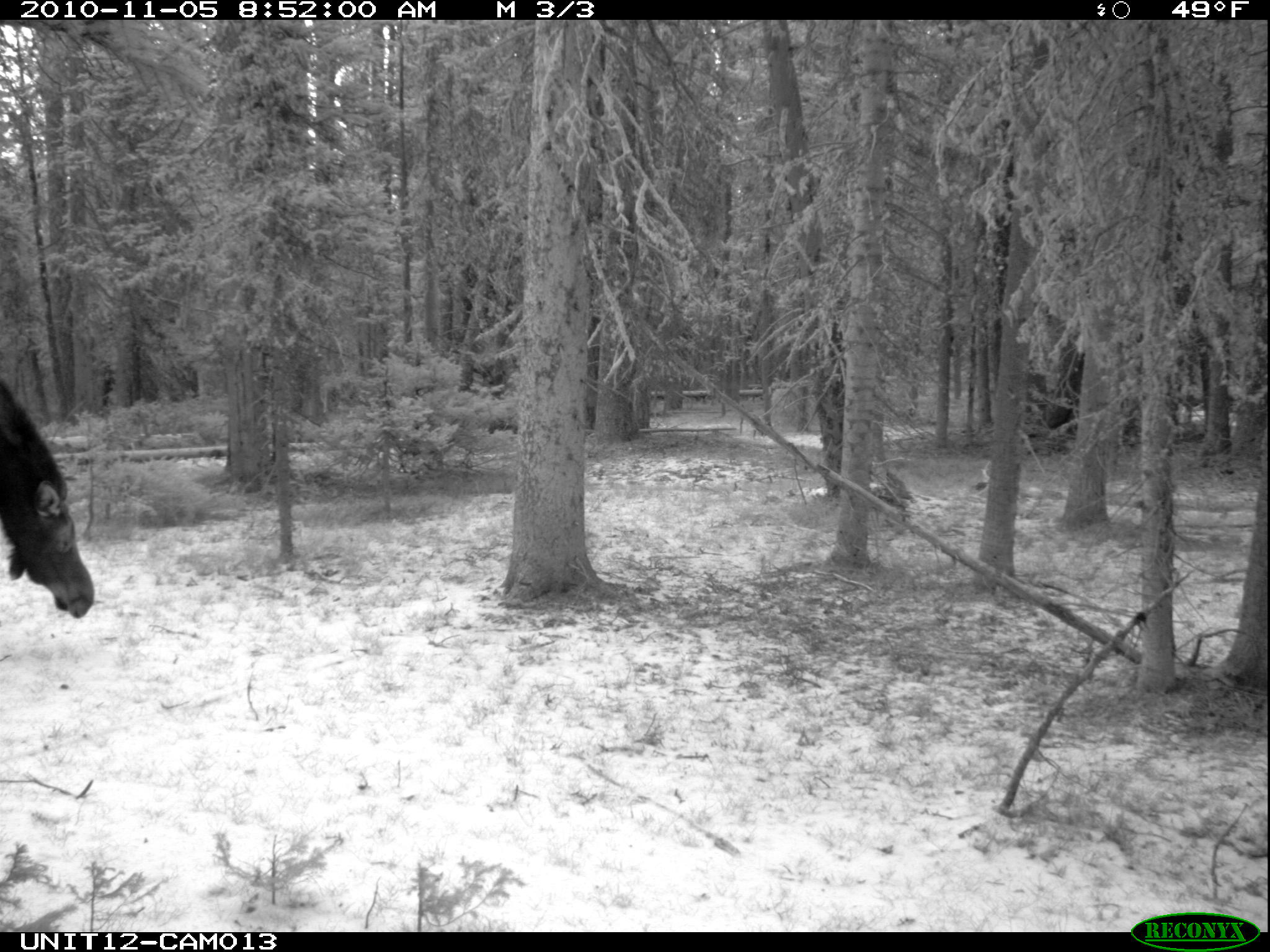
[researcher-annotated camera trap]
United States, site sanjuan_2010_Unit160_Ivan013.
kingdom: Animalia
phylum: Chordata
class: Mammalia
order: Artiodactyla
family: Cervidae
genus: Alces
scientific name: Alces alces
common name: moose